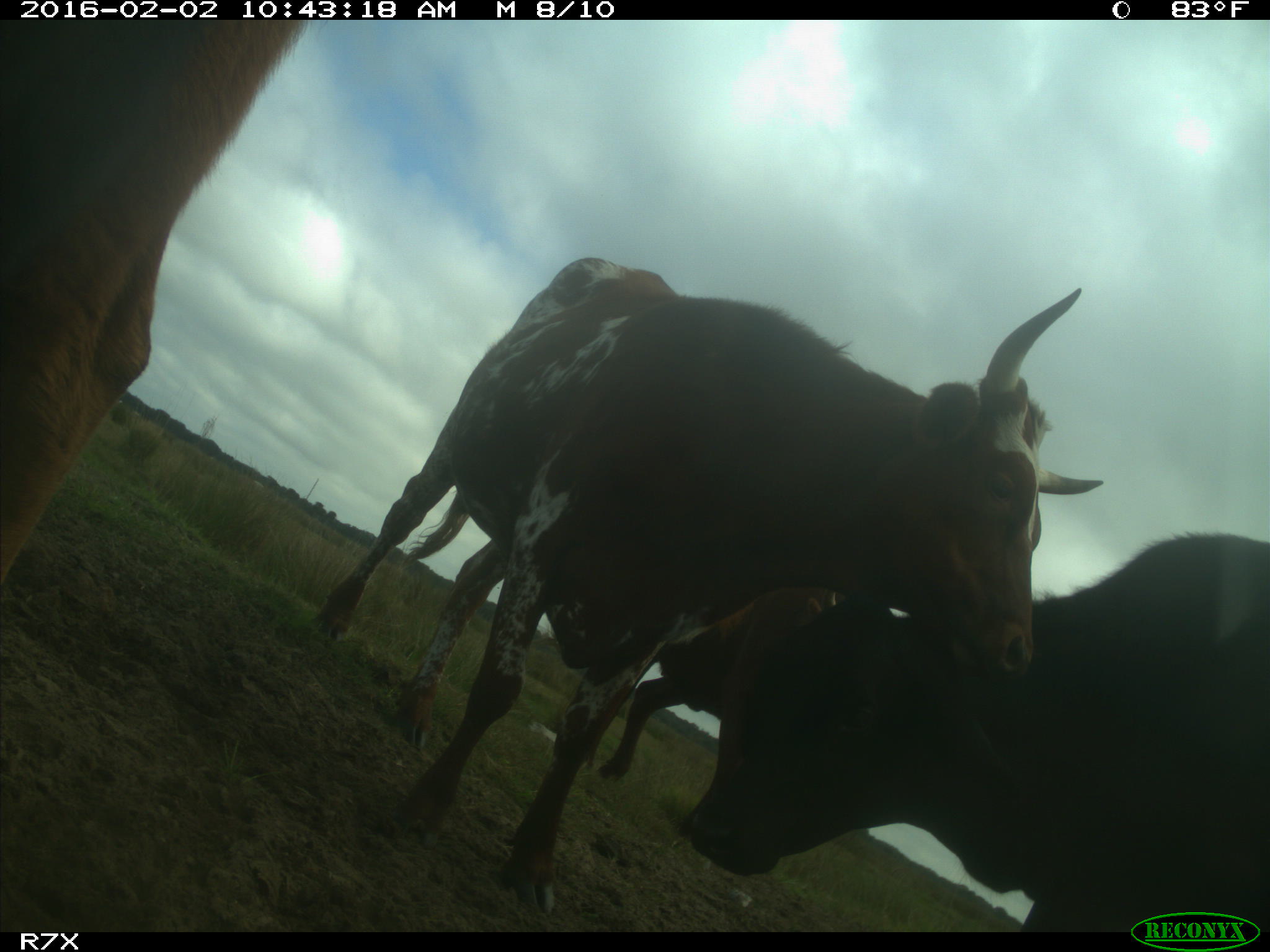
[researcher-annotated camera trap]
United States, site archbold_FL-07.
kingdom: Animalia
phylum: Chordata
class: Mammalia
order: Artiodactyla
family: Bovidae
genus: Bos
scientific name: Bos taurus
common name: domestic cow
Bos taurus (domestic cow).